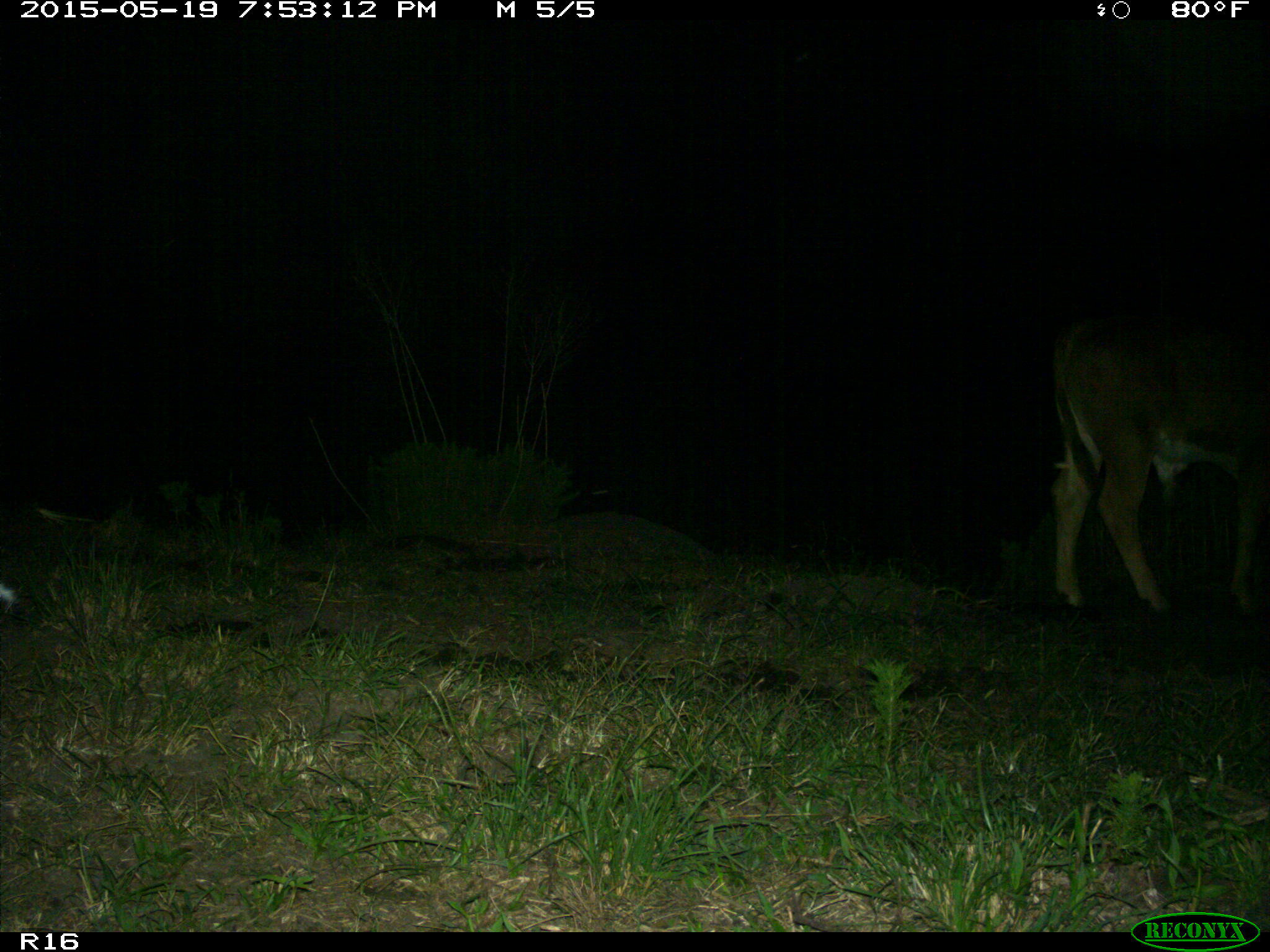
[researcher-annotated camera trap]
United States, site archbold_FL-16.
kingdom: Animalia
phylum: Chordata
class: Mammalia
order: Artiodactyla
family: Bovidae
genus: Bos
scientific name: Bos taurus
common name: domestic cow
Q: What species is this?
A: Bos taurus (domestic cow).